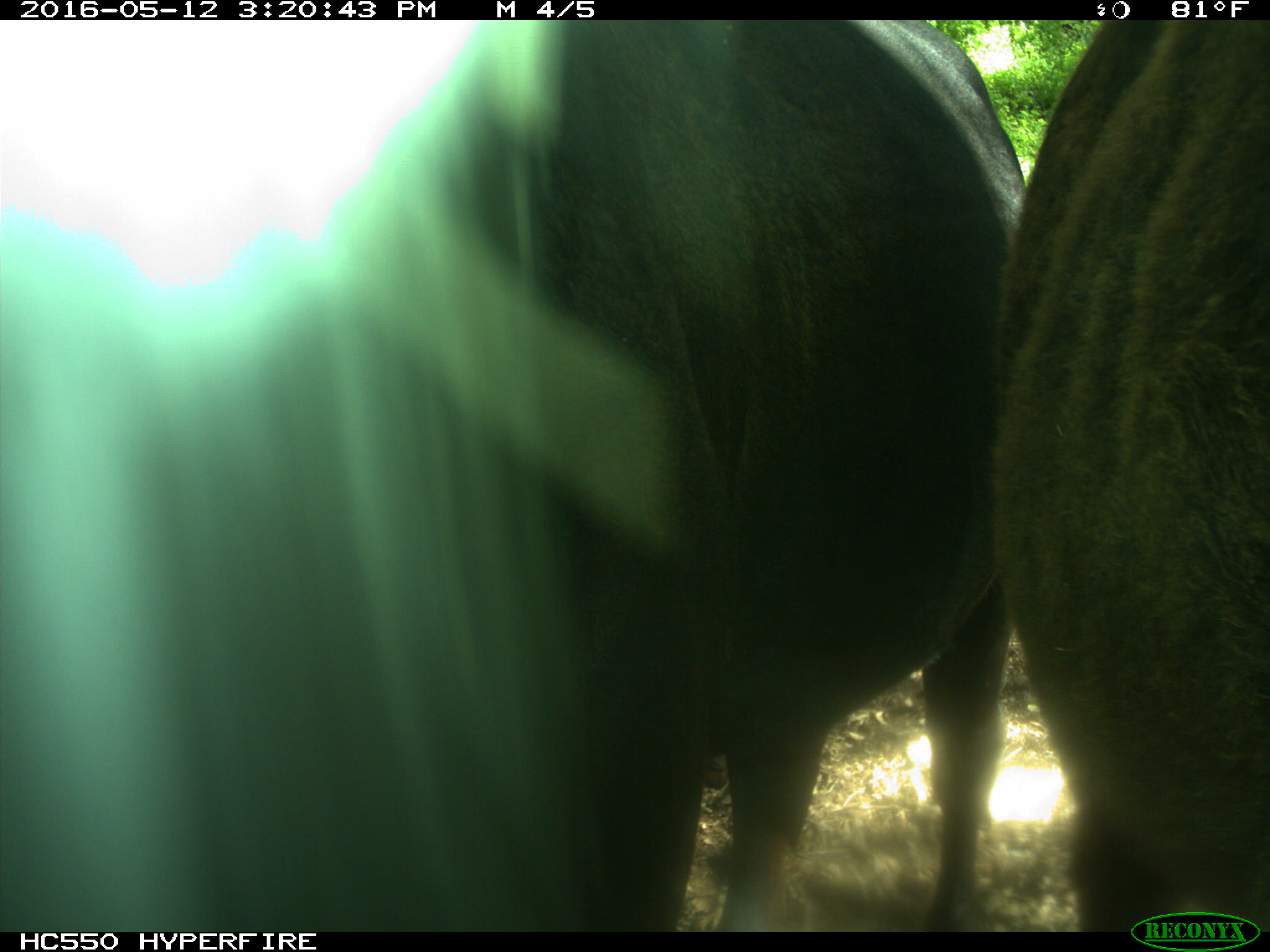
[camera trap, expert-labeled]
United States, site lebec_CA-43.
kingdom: Animalia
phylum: Chordata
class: Mammalia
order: Artiodactyla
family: Bovidae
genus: Bos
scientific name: Bos taurus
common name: domestic cow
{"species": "Bos taurus (domestic cow)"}